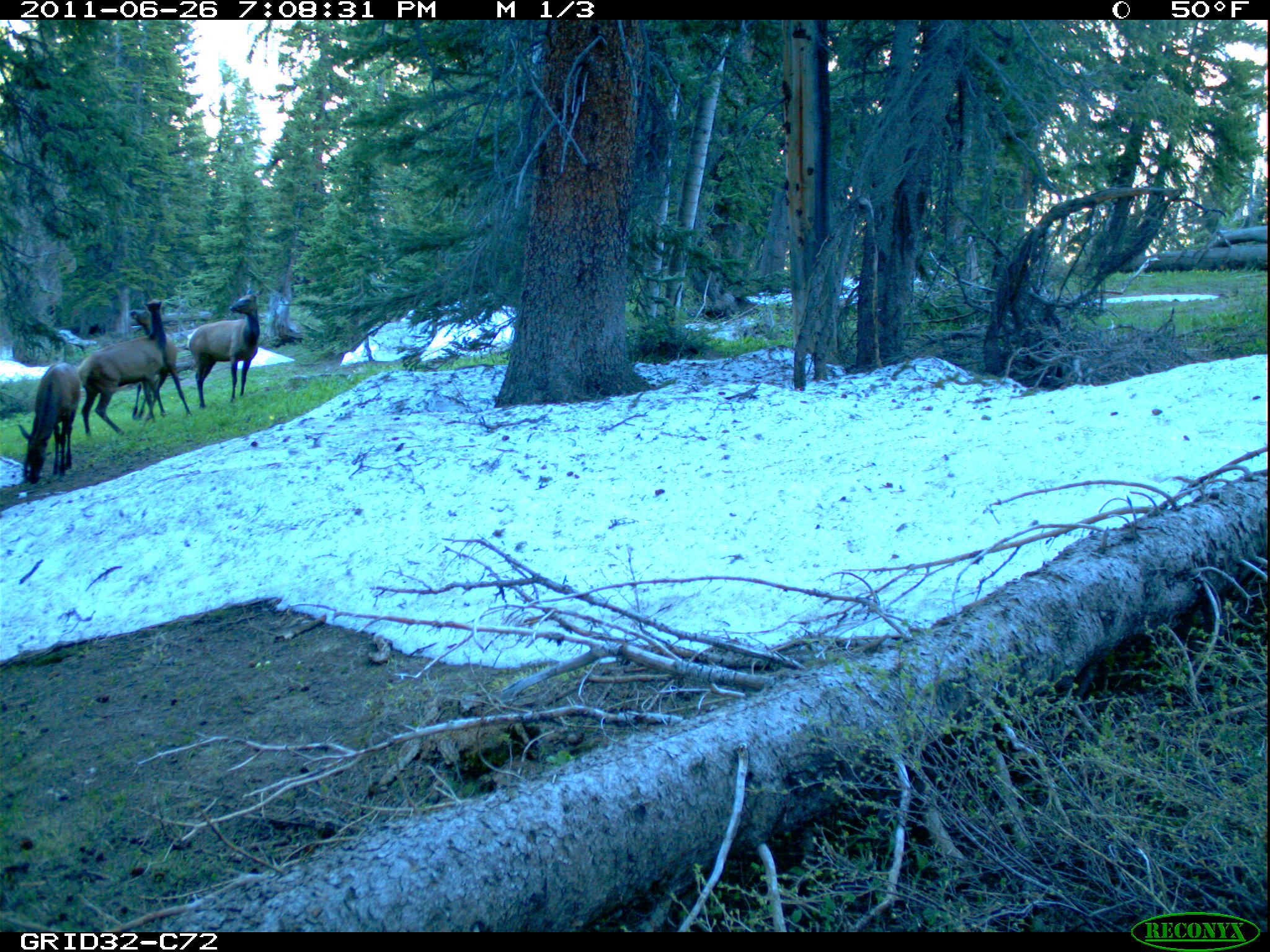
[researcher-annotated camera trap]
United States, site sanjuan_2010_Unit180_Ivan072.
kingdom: Animalia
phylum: Chordata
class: Mammalia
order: Artiodactyla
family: Cervidae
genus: Cervus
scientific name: Cervus elaphus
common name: red deer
Cervus elaphus (red deer).